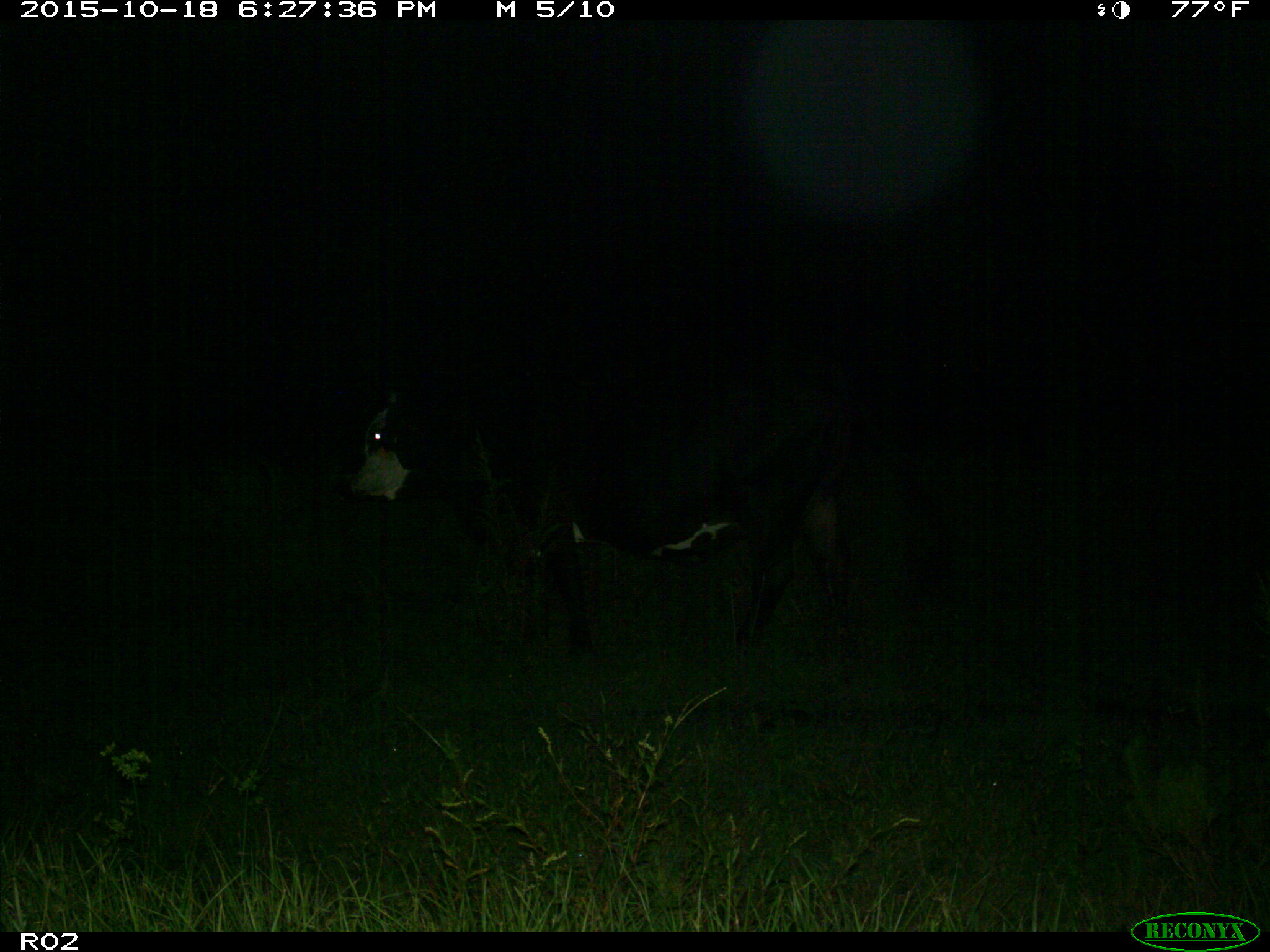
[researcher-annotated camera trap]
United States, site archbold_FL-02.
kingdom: Animalia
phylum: Chordata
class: Mammalia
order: Artiodactyla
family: Bovidae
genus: Bos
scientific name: Bos taurus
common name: domestic cow